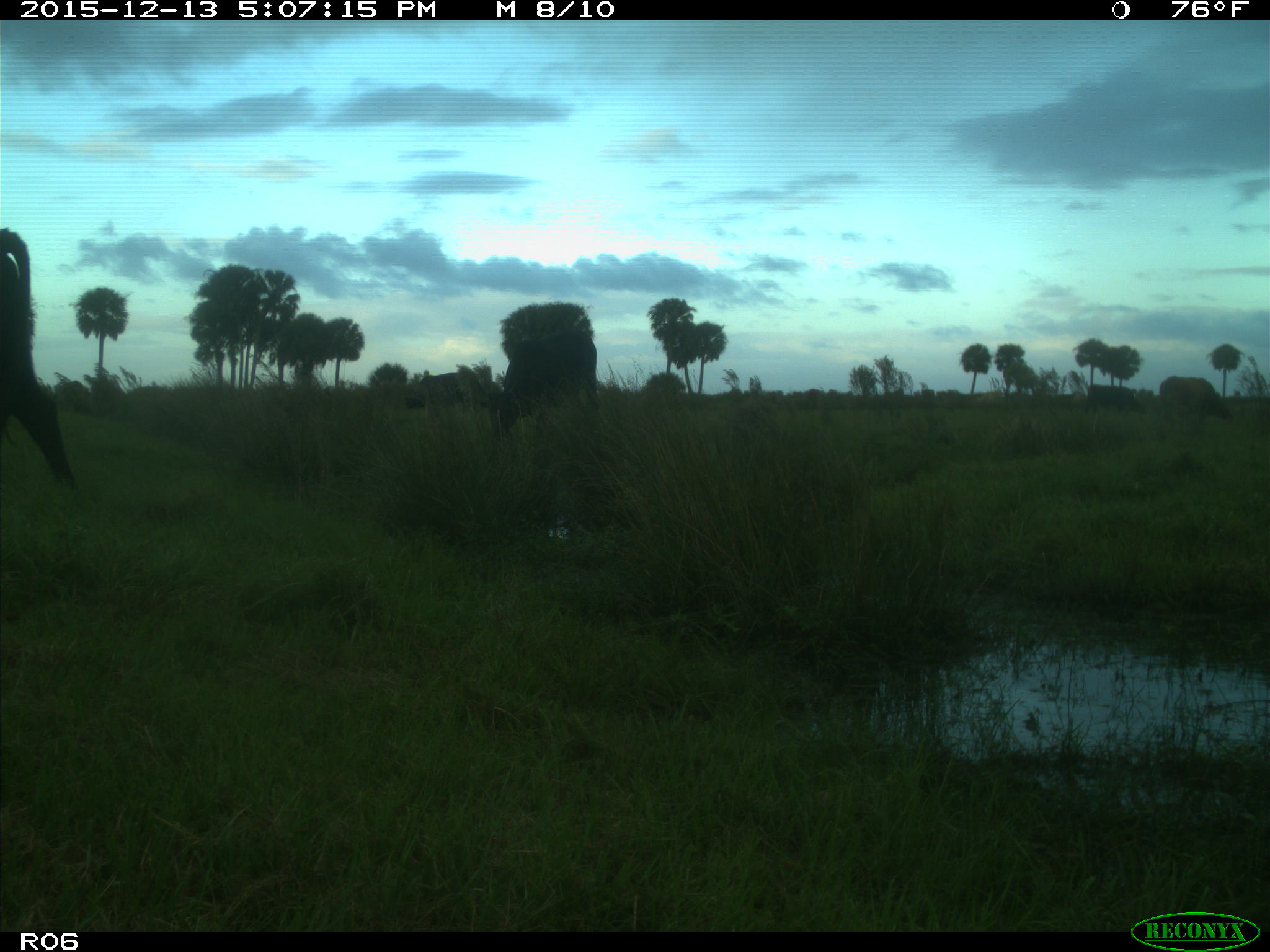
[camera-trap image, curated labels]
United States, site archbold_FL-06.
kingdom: Animalia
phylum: Chordata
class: Mammalia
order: Artiodactyla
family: Bovidae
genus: Bos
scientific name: Bos taurus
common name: domestic cow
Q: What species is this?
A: Bos taurus (domestic cow).